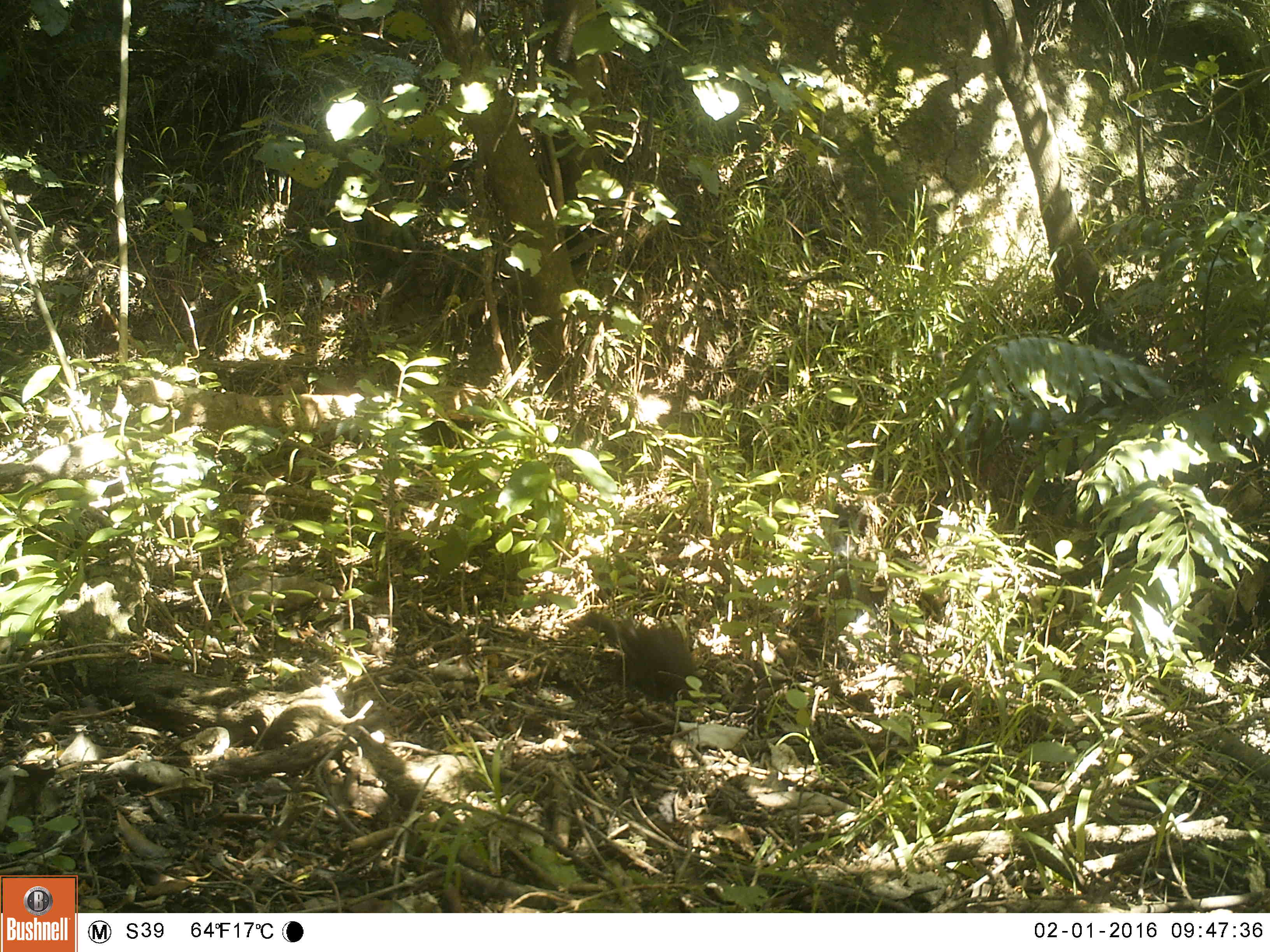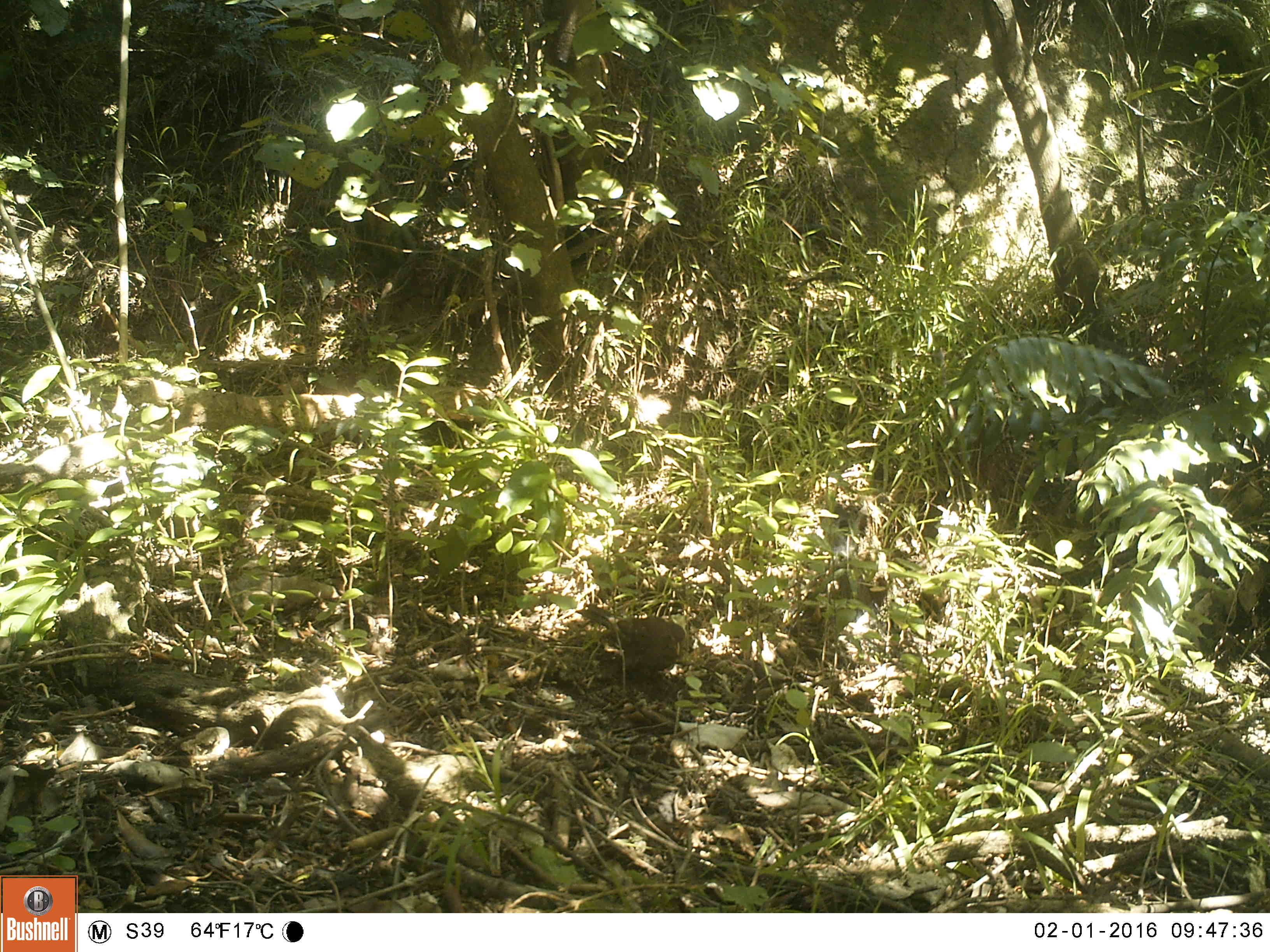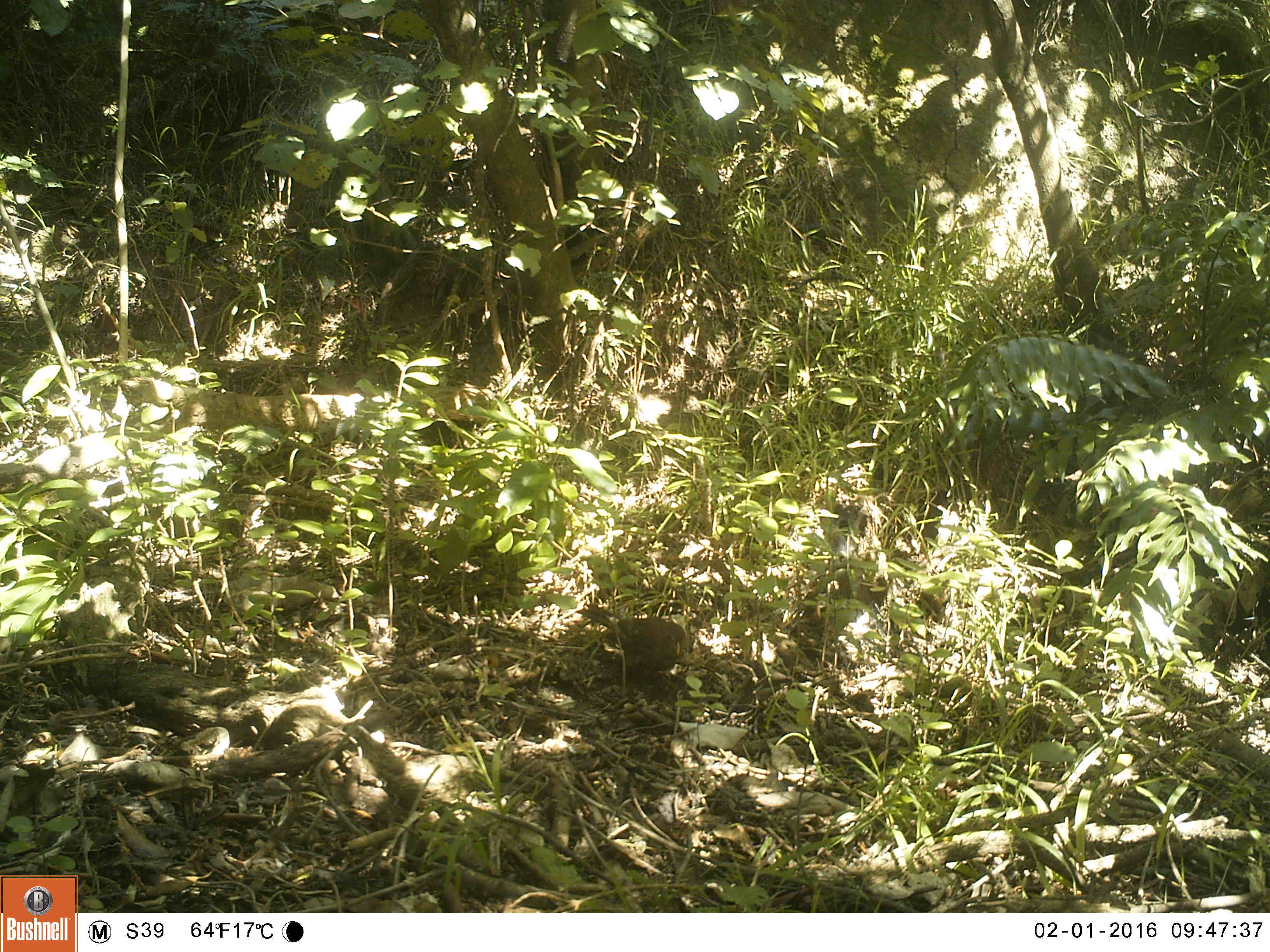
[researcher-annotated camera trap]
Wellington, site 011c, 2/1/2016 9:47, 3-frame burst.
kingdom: Animalia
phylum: Chordata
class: Aves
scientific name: Aves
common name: bird